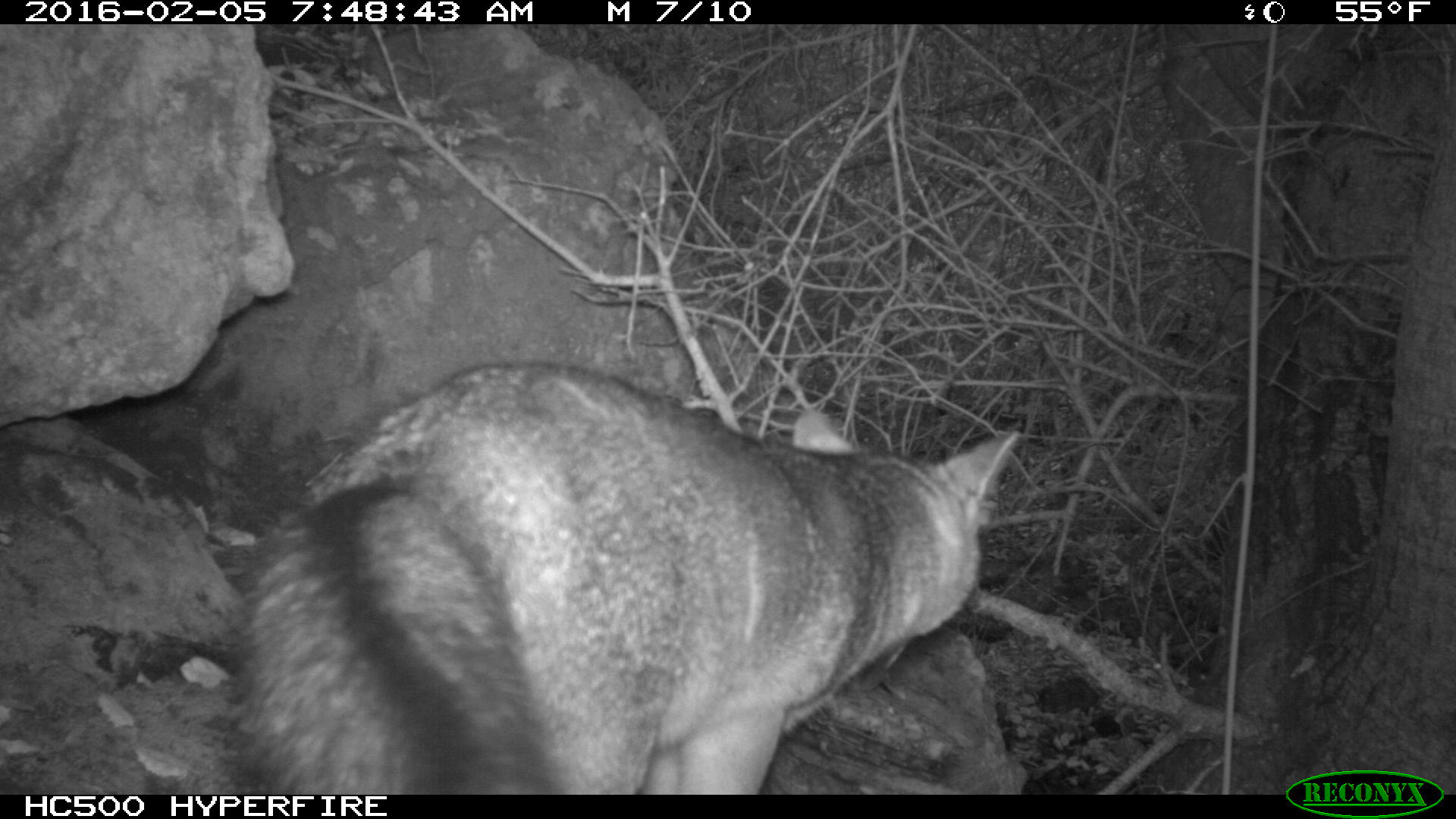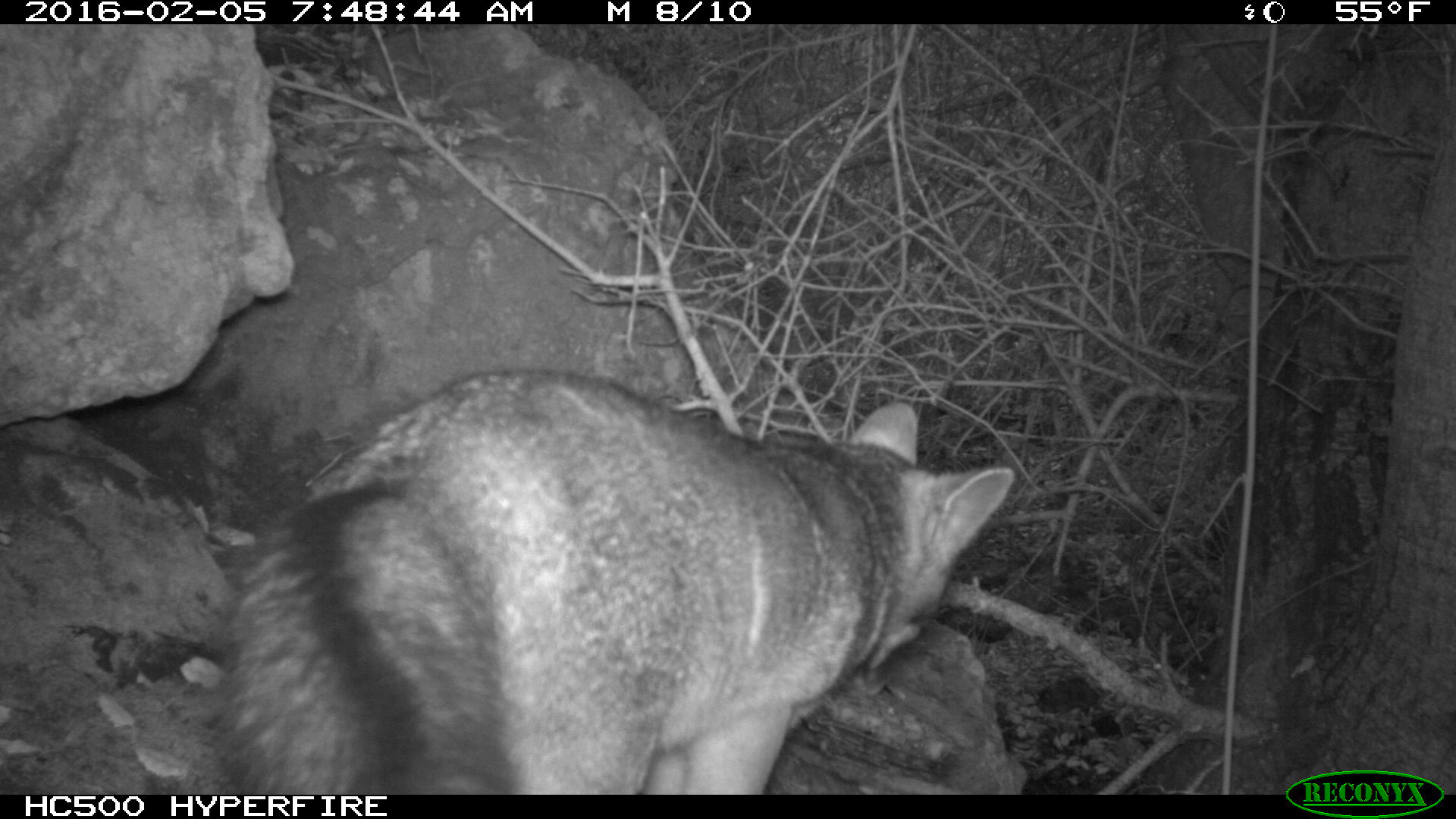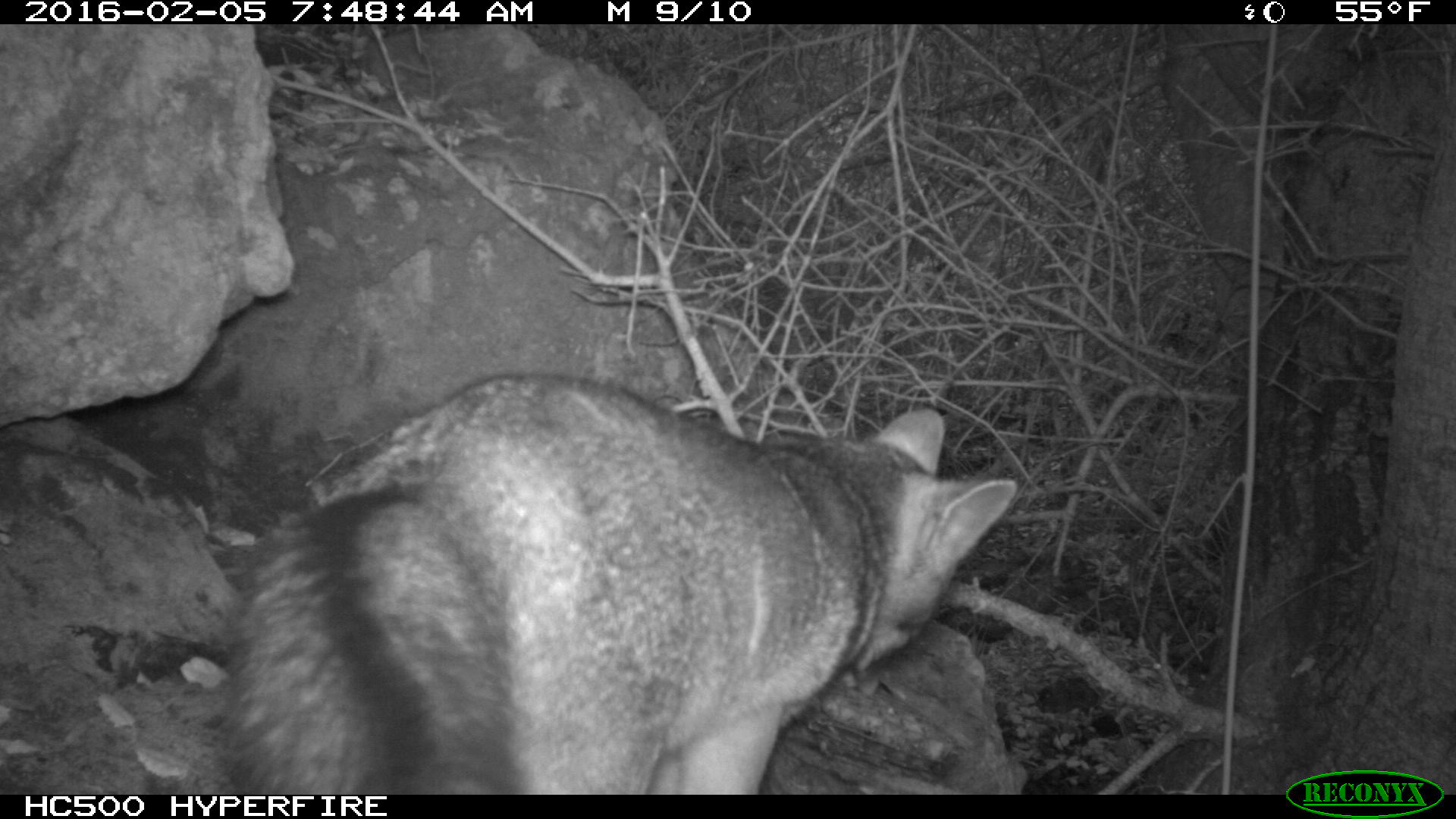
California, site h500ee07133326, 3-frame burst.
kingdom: Animalia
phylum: Chordata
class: Mammalia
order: Carnivora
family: Canidae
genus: Urocyon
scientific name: Urocyon littoralis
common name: island fox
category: fox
Fox (island fox) (Urocyon littoralis).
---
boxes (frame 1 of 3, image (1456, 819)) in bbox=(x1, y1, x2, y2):
fox: bbox=(243, 360, 1019, 795)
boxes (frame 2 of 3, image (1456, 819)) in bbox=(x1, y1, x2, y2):
fox: bbox=(194, 369, 1017, 795)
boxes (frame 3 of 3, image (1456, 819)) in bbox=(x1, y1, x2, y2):
fox: bbox=(229, 371, 1018, 793)